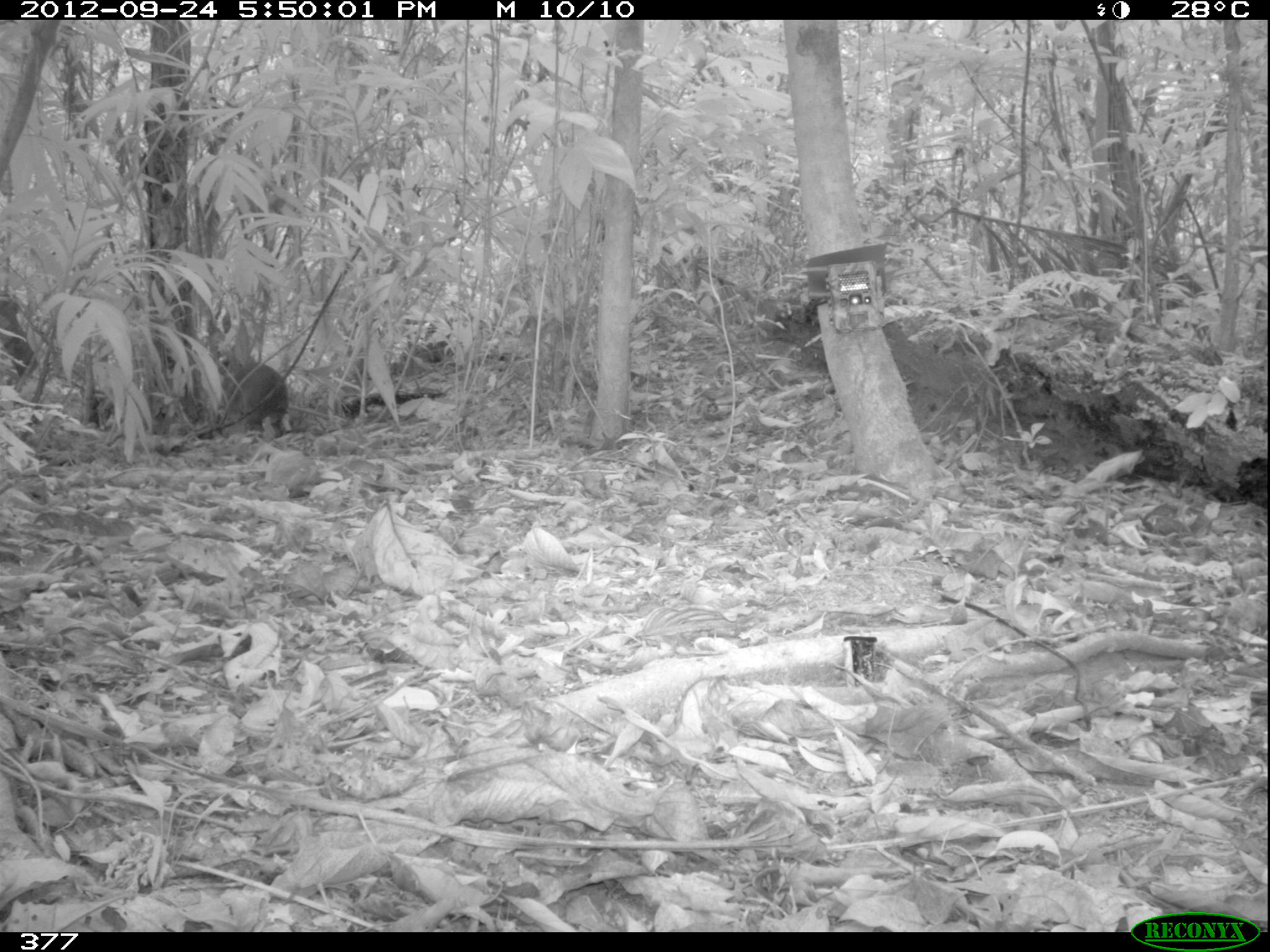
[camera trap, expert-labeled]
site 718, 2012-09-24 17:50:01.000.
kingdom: Animalia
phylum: Chordata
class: Mammalia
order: Rodentia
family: Dasyproctidae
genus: Dasyprocta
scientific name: Dasyprocta punctata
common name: central american agouti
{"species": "Dasyprocta punctata (central american agouti)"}